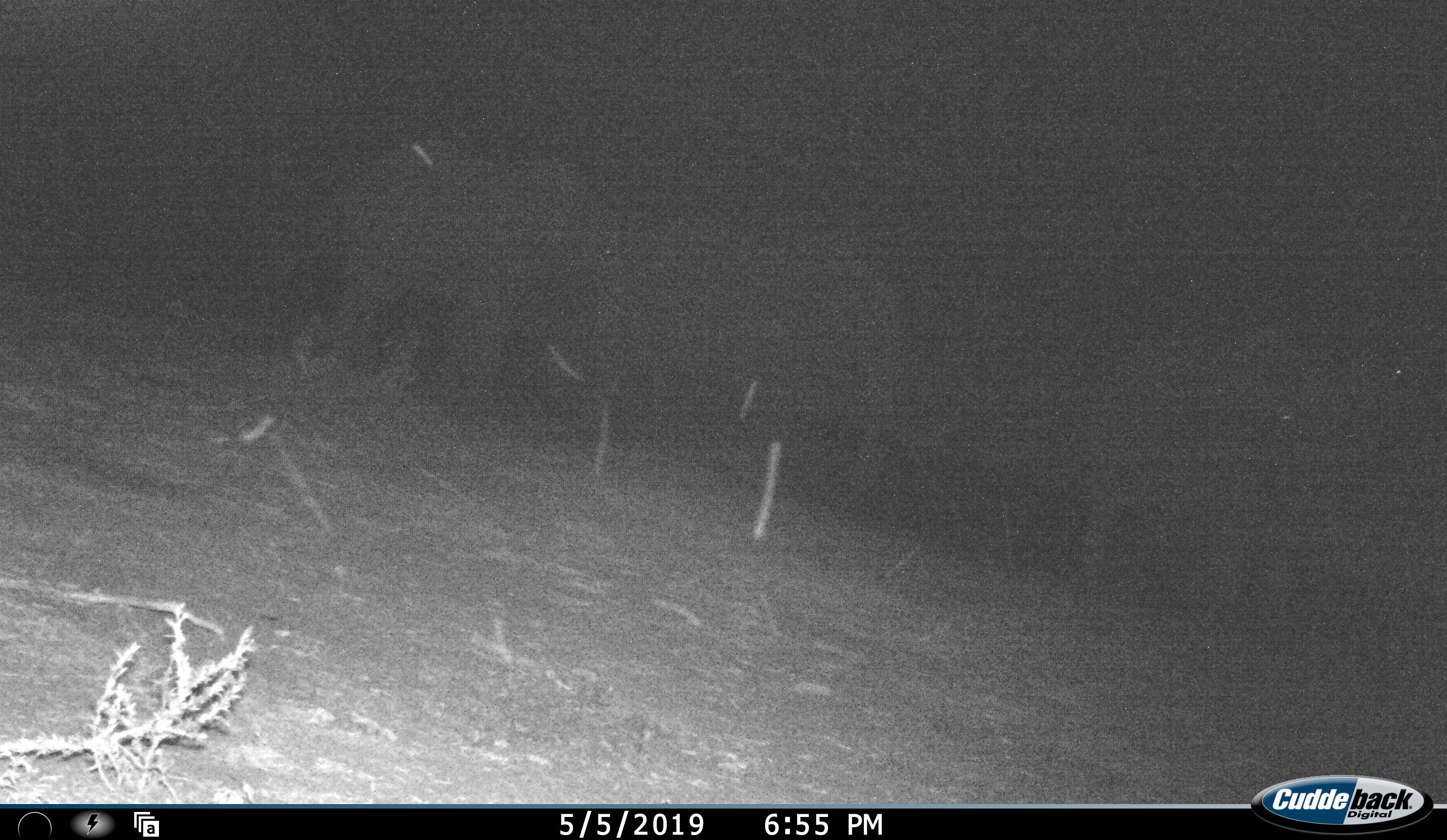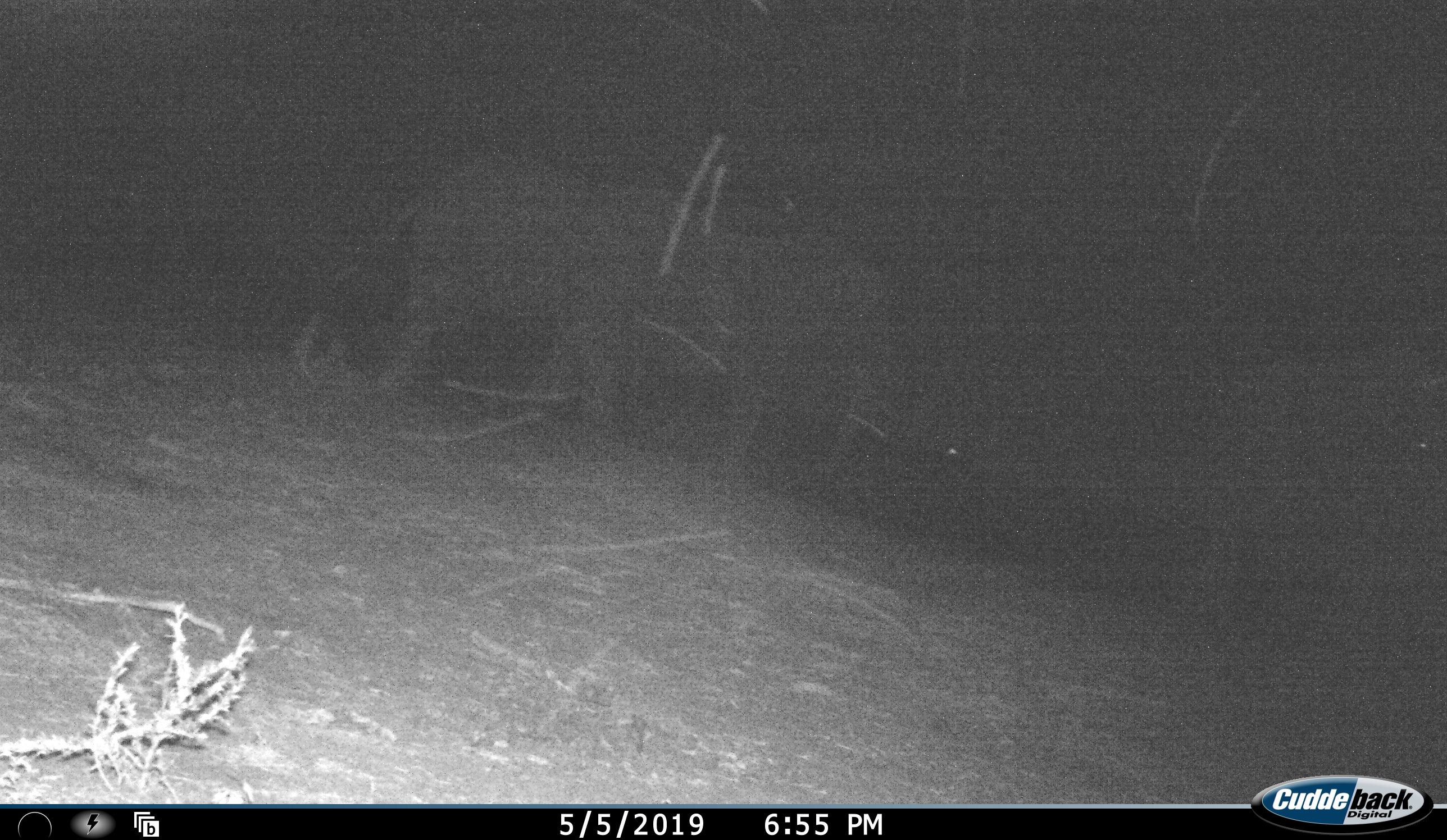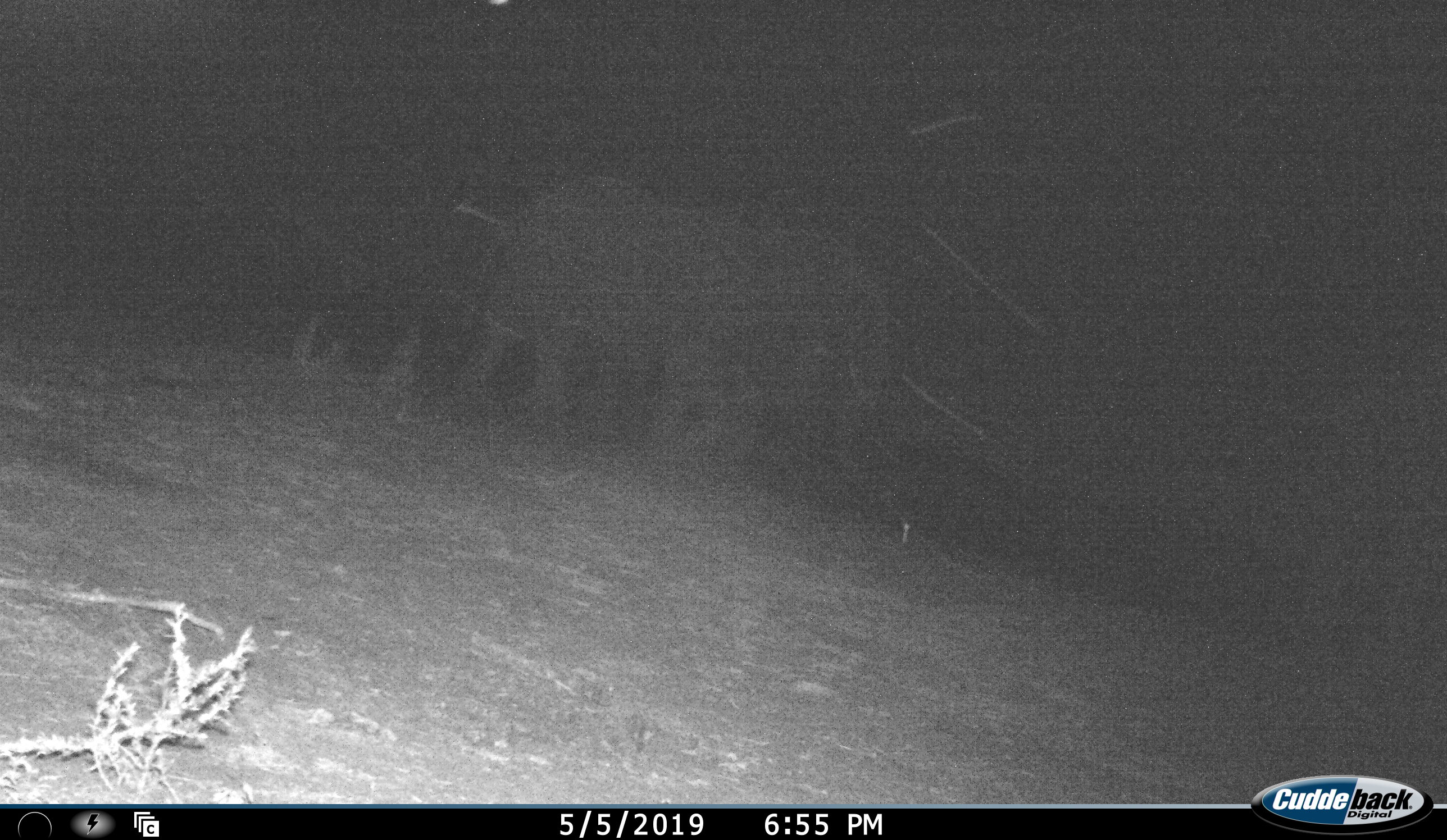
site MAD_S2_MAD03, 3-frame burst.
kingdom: Animalia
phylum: Chordata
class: Mammalia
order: Proboscidea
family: Elephantidae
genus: Loxodonta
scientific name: Loxodonta africana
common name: african bush elephant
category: elephant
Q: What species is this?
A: Elephant (african bush elephant) (Loxodonta africana).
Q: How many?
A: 3.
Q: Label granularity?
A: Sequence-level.